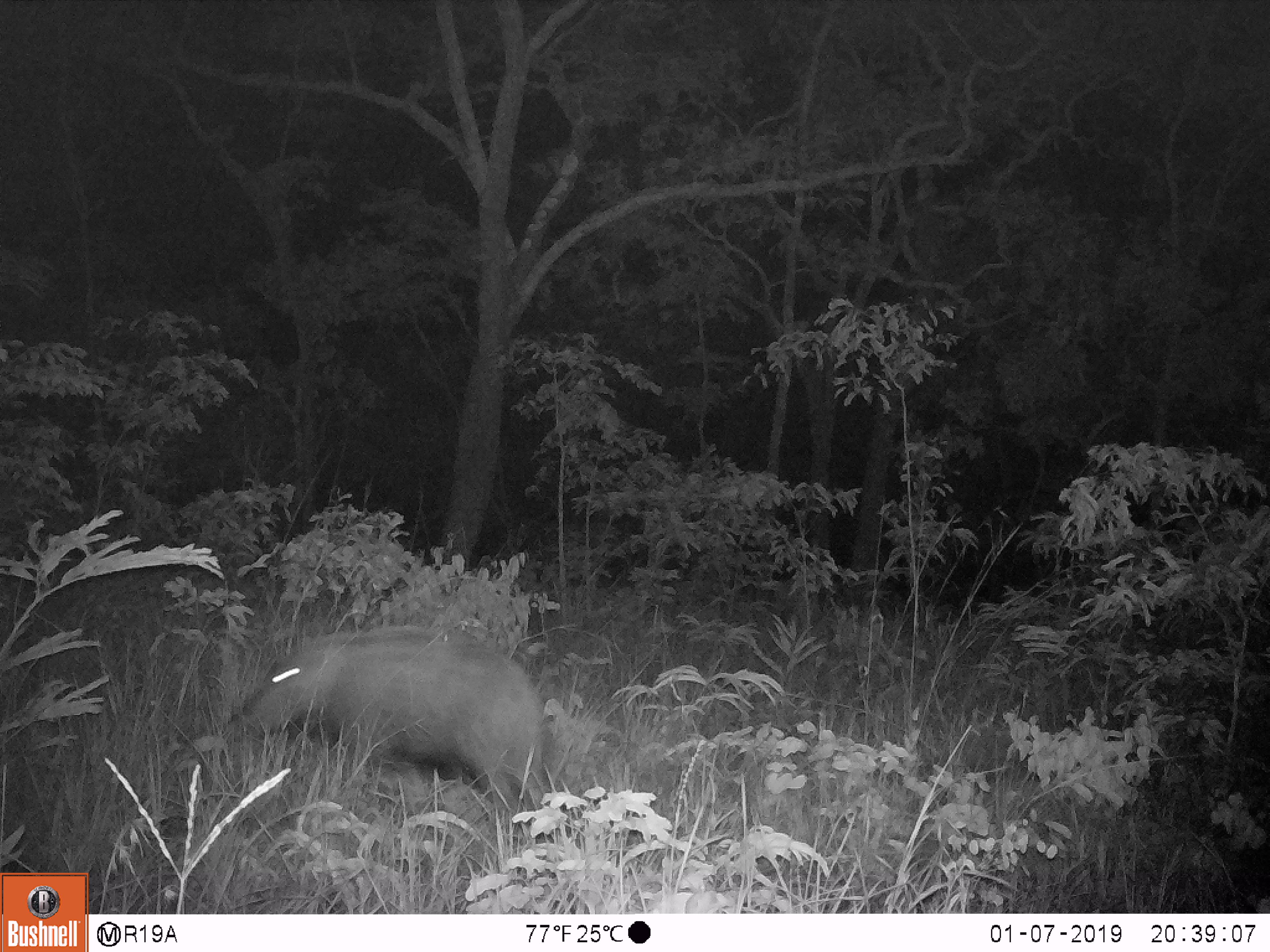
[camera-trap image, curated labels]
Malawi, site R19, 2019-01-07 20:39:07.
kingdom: Animalia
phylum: Chordata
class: Mammalia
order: Artiodactyla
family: Suidae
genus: Potamochoerus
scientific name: Potamochoerus larvatus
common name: bushpig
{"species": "bushpig (Potamochoerus larvatus)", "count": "1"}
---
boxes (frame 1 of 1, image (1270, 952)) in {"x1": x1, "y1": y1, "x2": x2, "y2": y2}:
bushpig: {"x1": 212, "y1": 602, "x2": 570, "y2": 820}